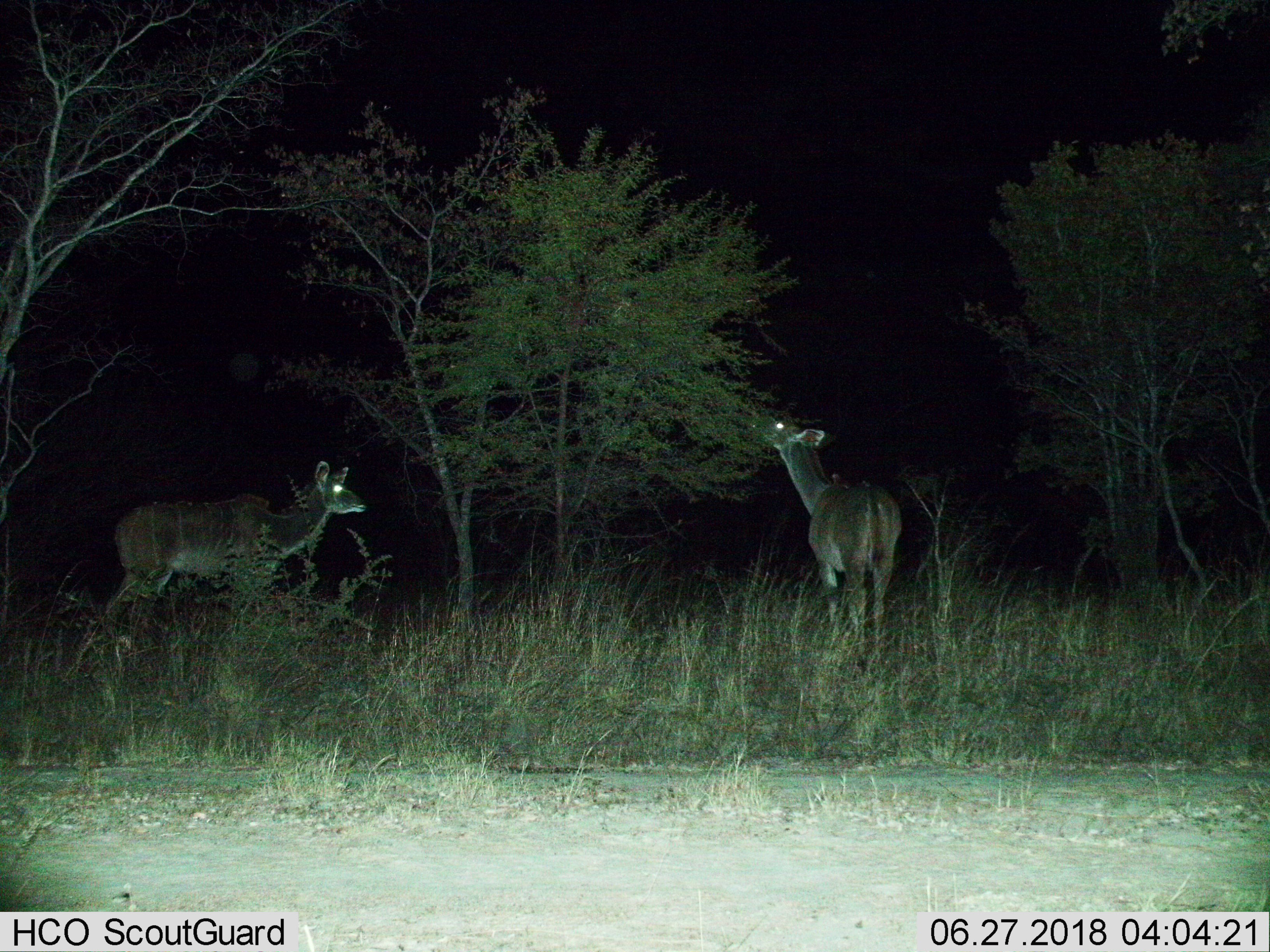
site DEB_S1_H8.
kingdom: Animalia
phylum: Chordata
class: Mammalia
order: Artiodactyla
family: Bovidae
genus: Tragelaphus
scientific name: Tragelaphus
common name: kudu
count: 2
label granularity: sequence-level